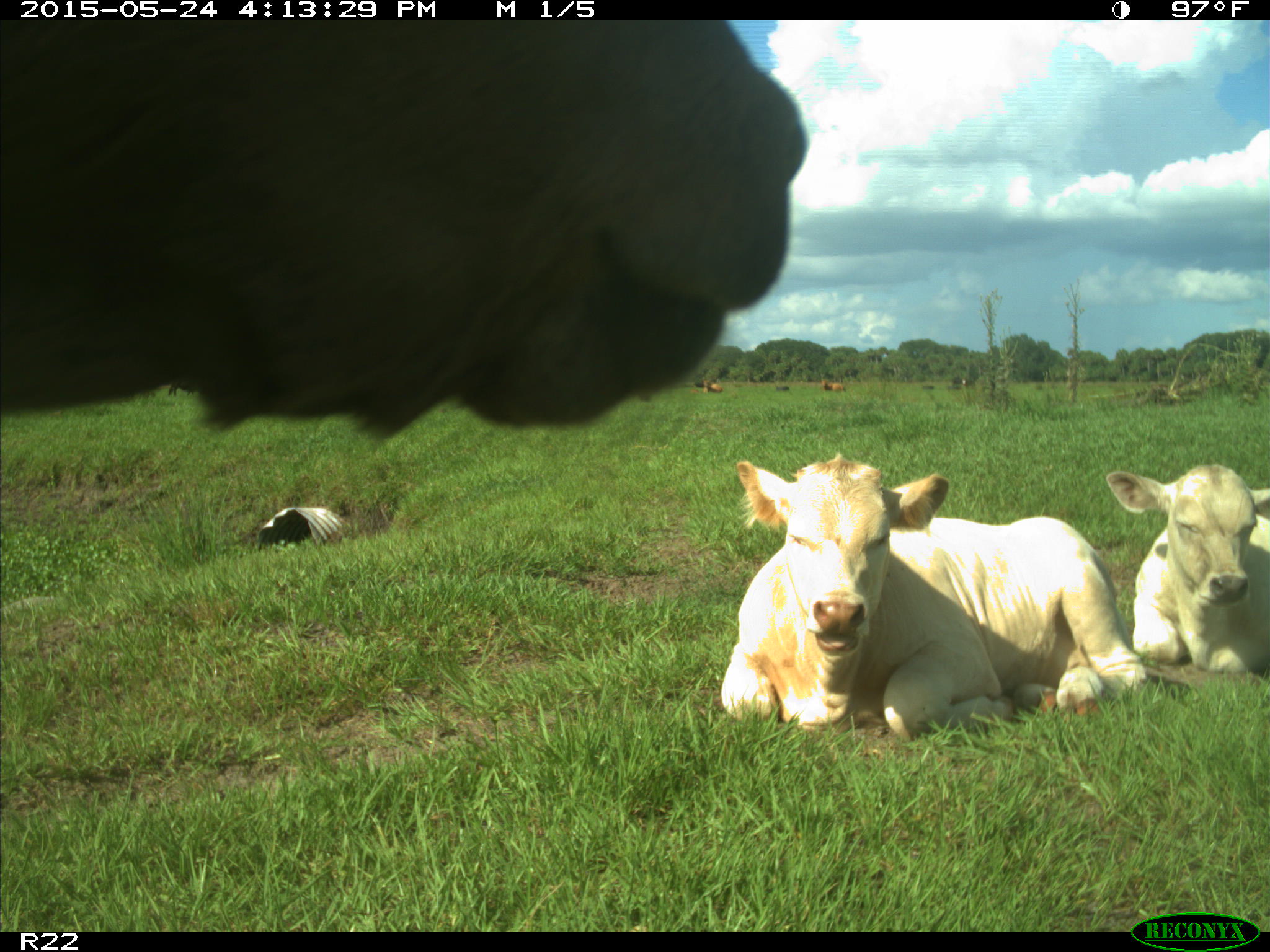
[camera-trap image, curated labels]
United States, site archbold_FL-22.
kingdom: Animalia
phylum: Chordata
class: Mammalia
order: Artiodactyla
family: Bovidae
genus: Bos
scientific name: Bos taurus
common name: domestic cow